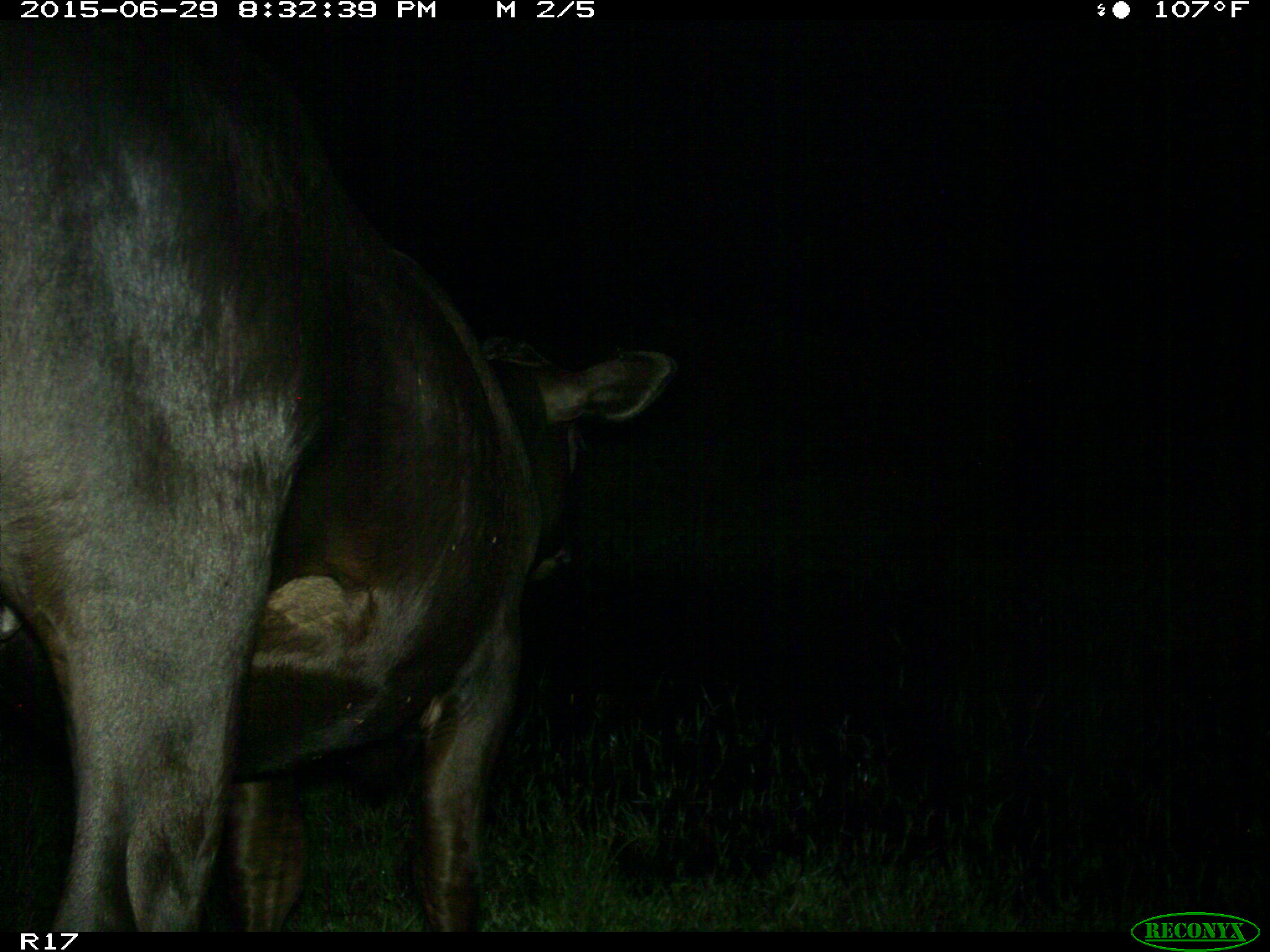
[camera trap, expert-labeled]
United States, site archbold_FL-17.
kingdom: Animalia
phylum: Chordata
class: Mammalia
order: Artiodactyla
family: Bovidae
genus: Bos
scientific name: Bos taurus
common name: domestic cow